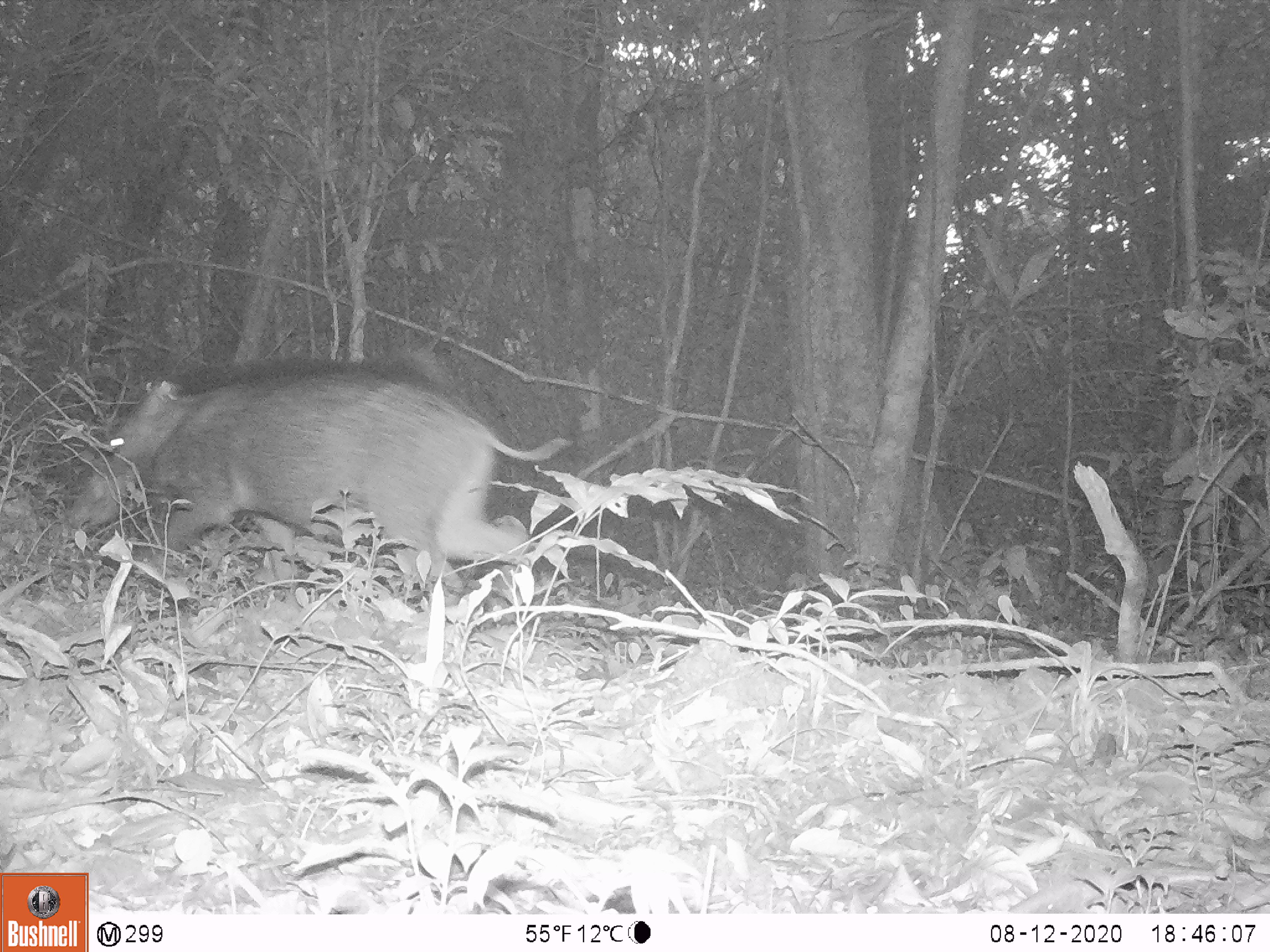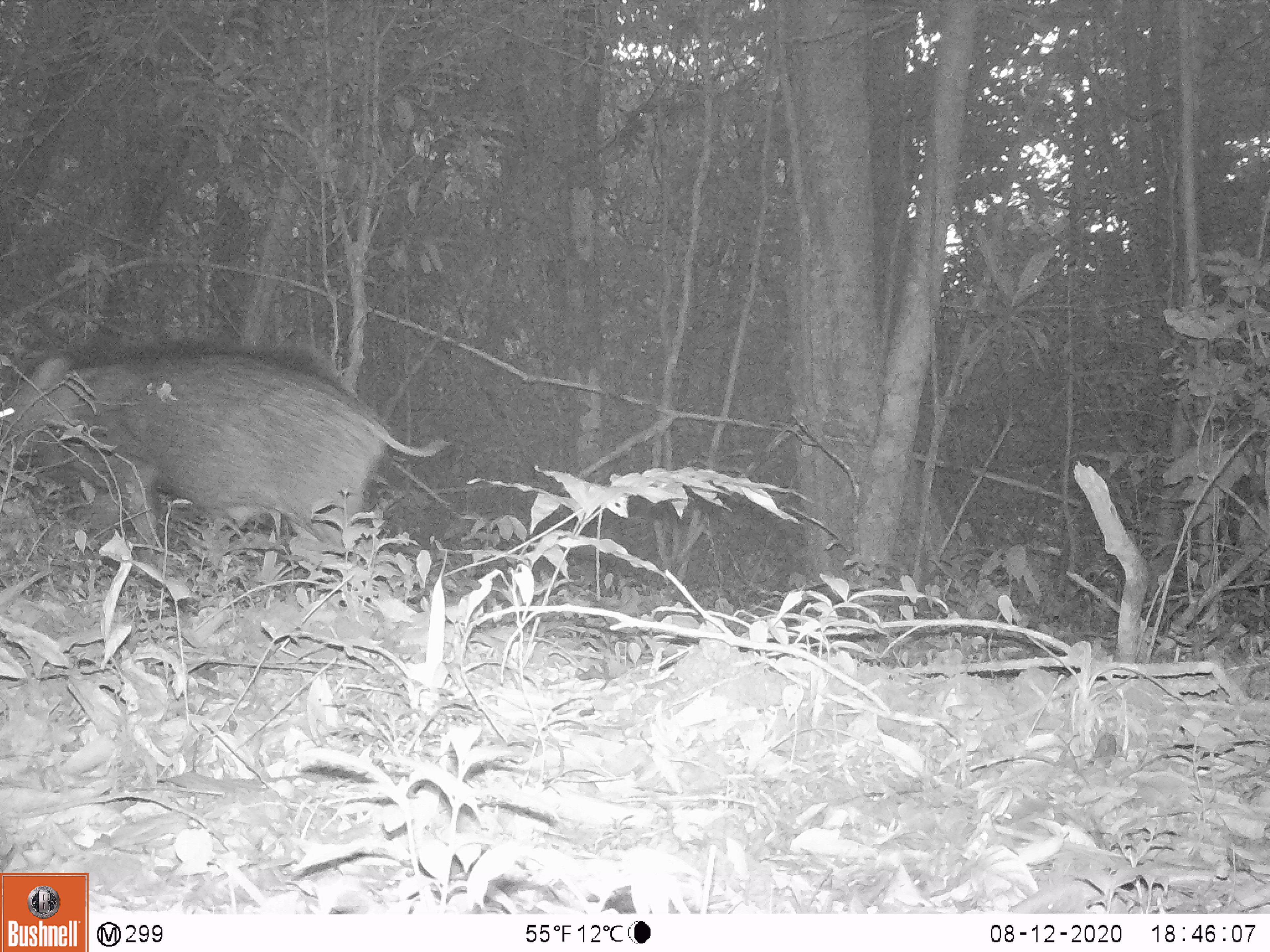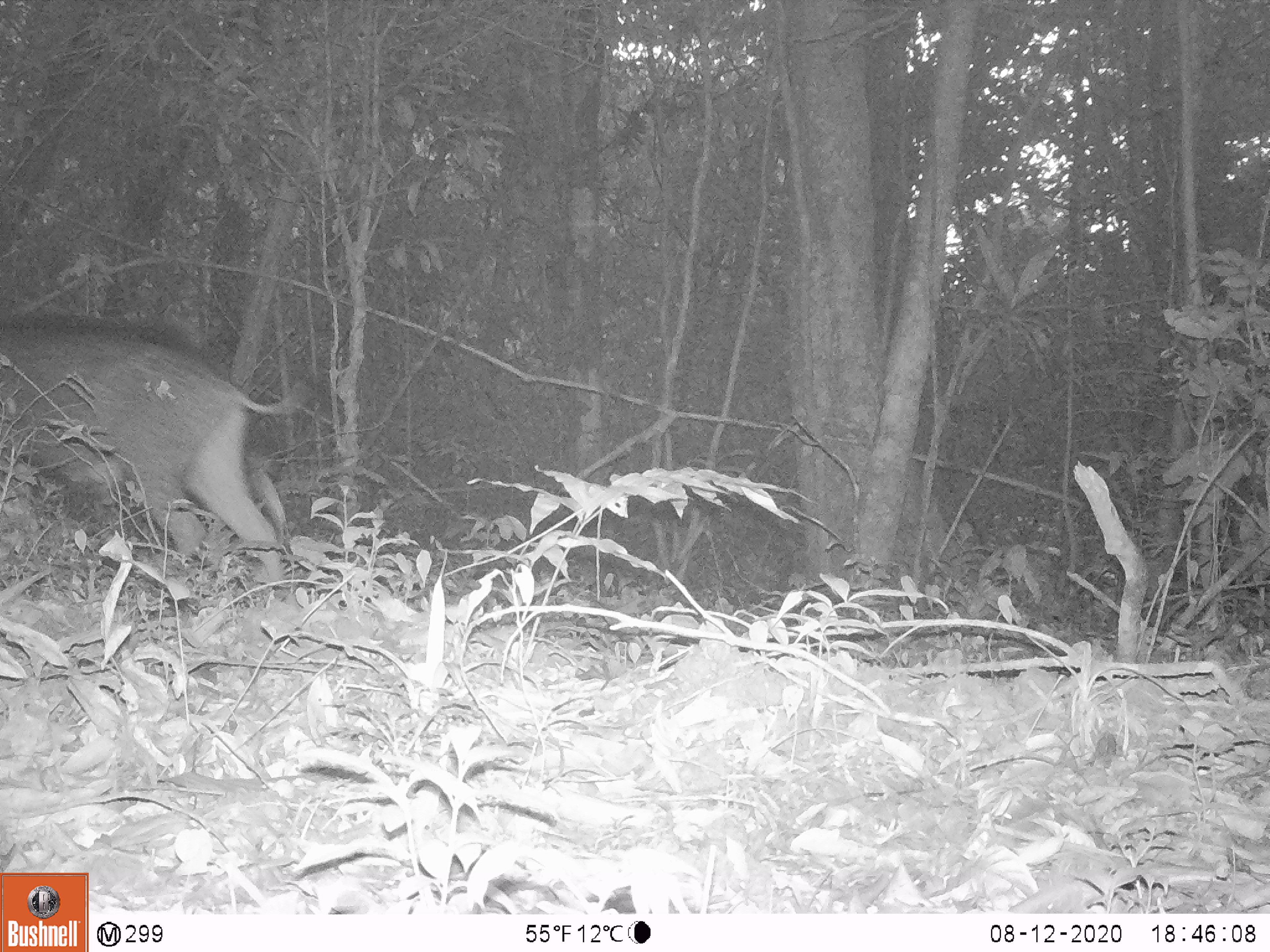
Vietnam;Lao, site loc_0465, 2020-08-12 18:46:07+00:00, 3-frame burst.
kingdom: Animalia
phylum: Chordata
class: Mammalia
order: Artiodactyla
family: Suidae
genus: Sus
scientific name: Sus scrofa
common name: eurasian wild pig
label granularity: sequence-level